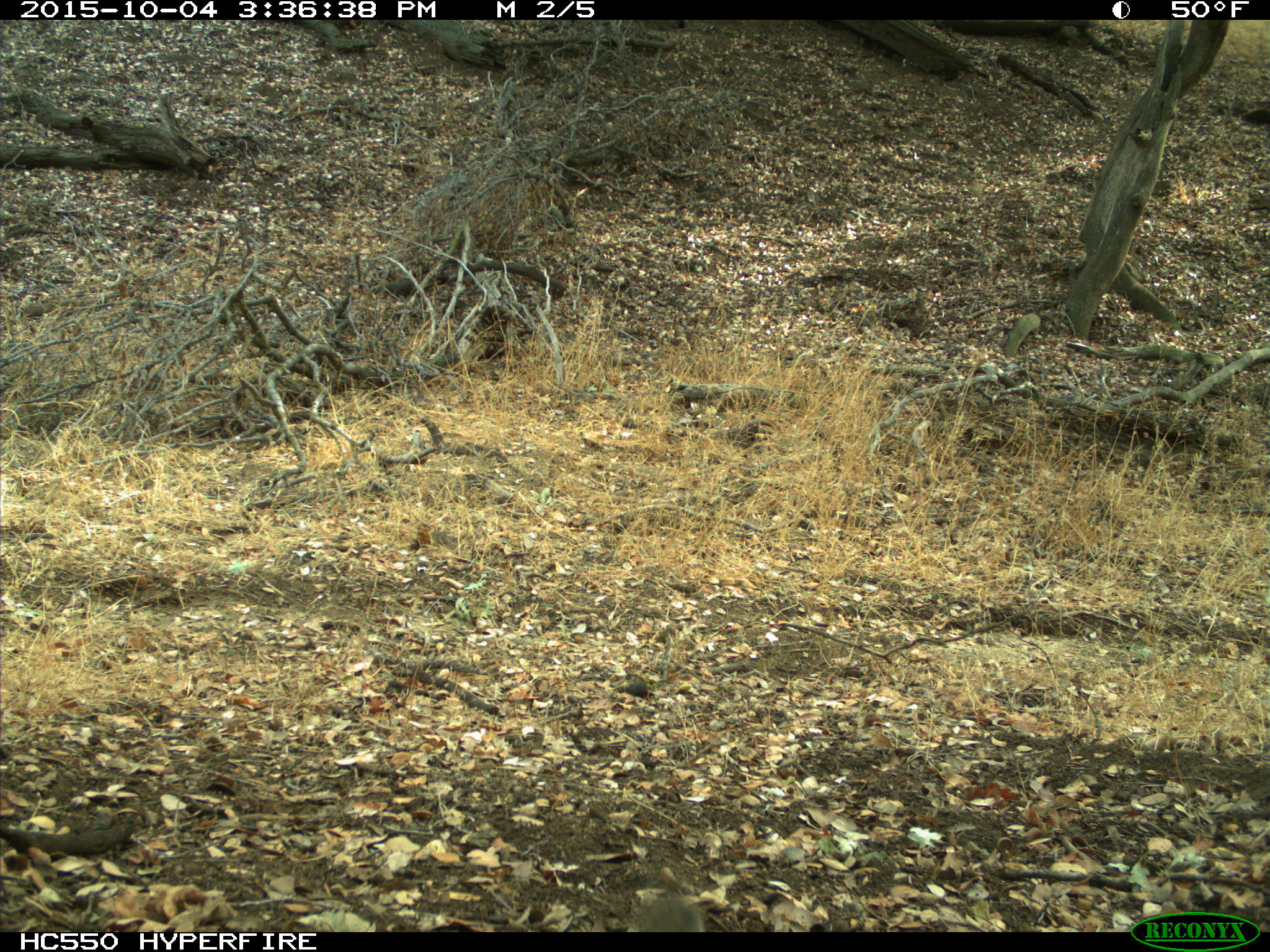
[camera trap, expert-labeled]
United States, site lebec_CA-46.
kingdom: Animalia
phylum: Chordata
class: Mammalia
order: Rodentia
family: Sciuridae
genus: Tamias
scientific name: Tamias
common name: chipmunk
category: unidentified chipmunk